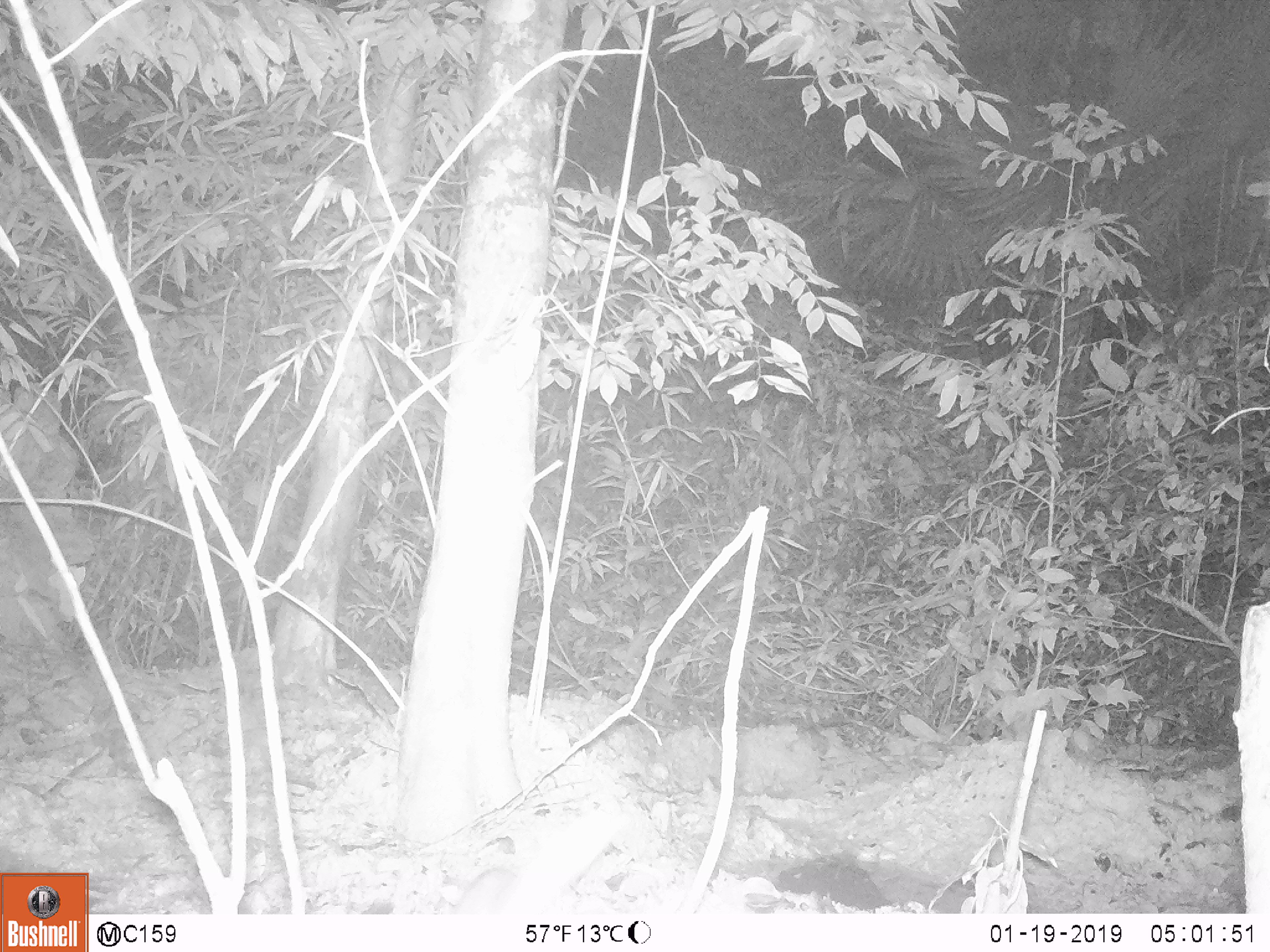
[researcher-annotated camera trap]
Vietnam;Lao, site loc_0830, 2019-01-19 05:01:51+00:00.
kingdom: Animalia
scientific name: Animalia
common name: animal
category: unidentified animal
Unidentified animal (animal) (Animalia). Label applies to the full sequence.